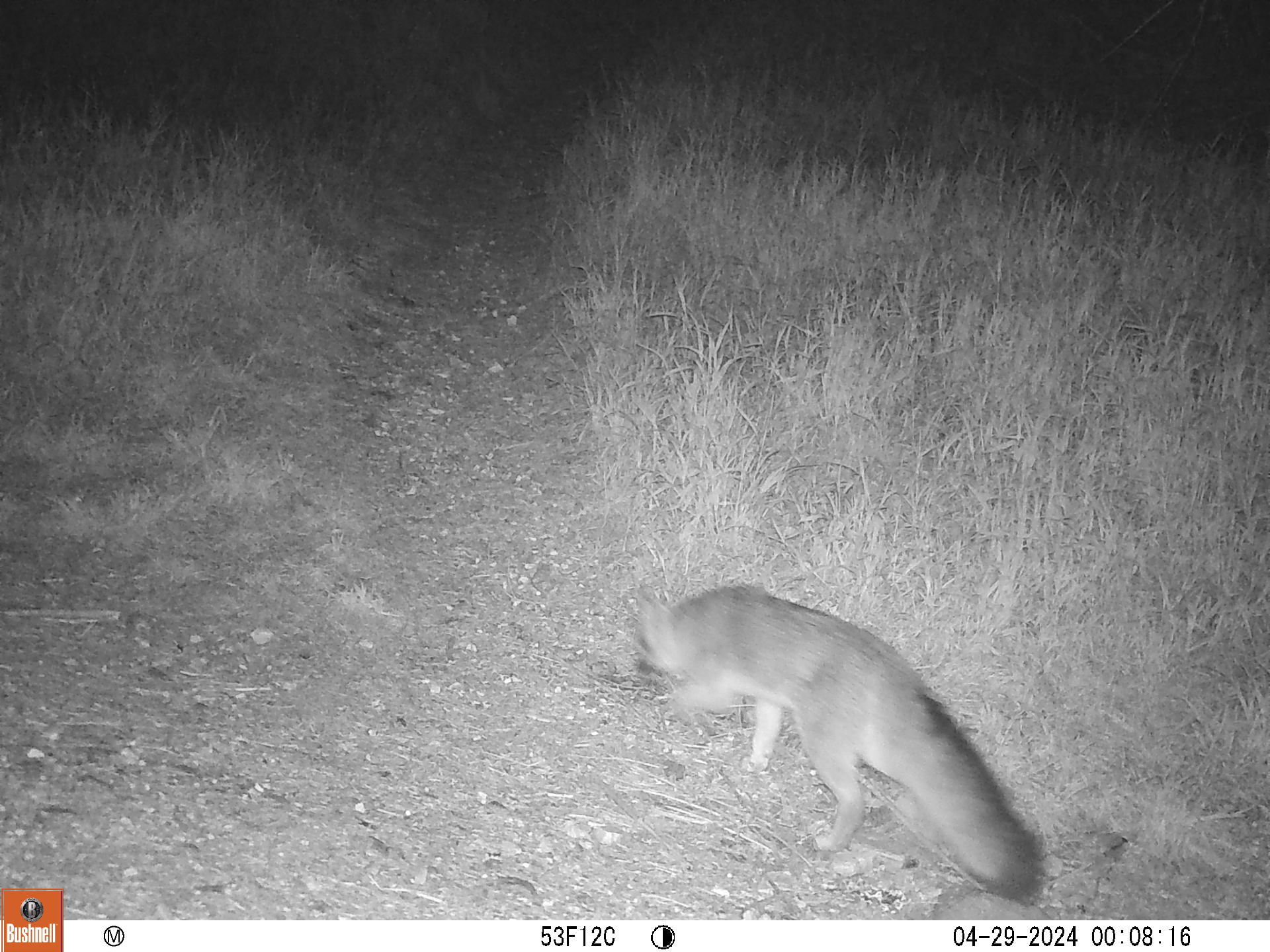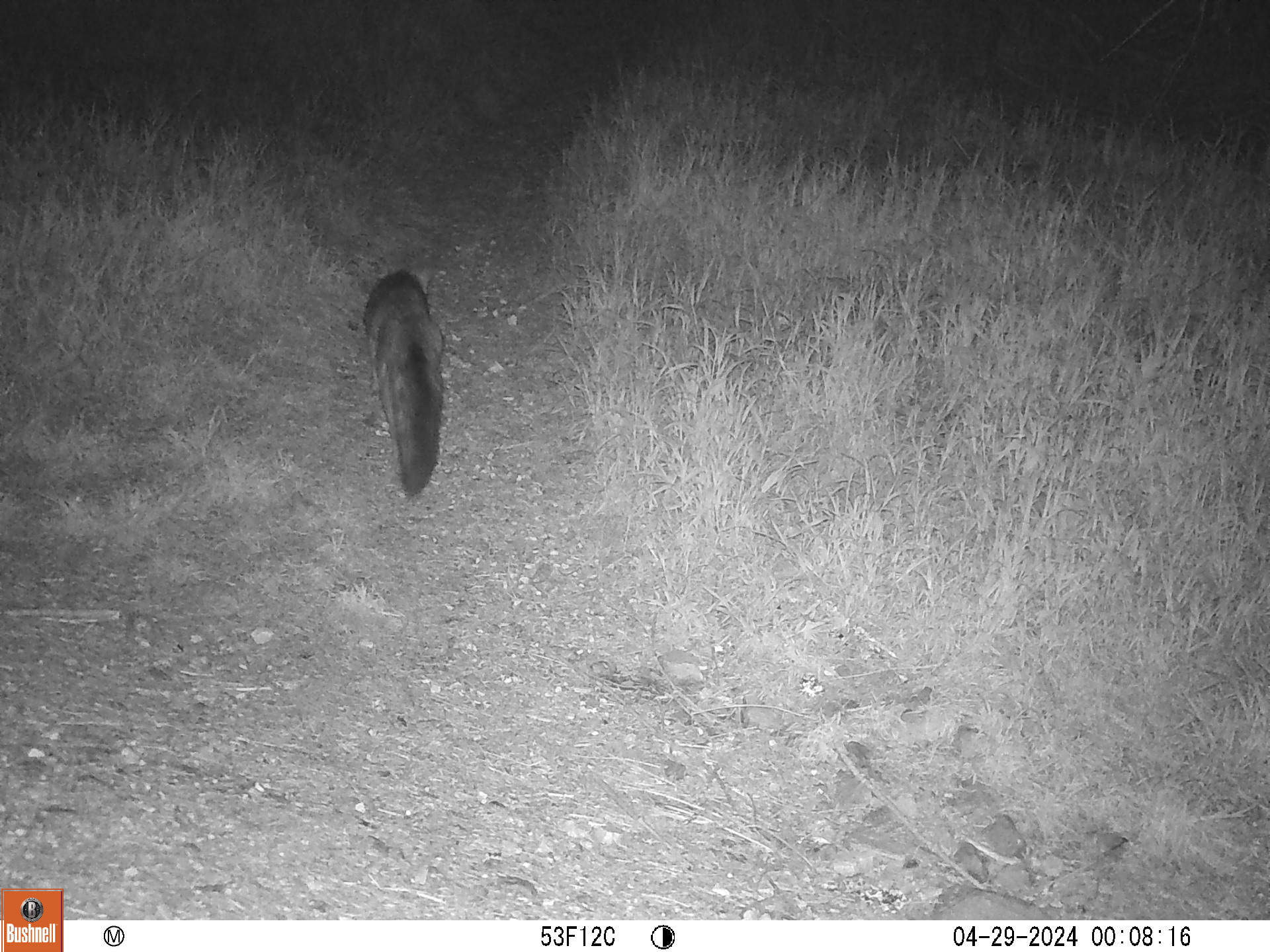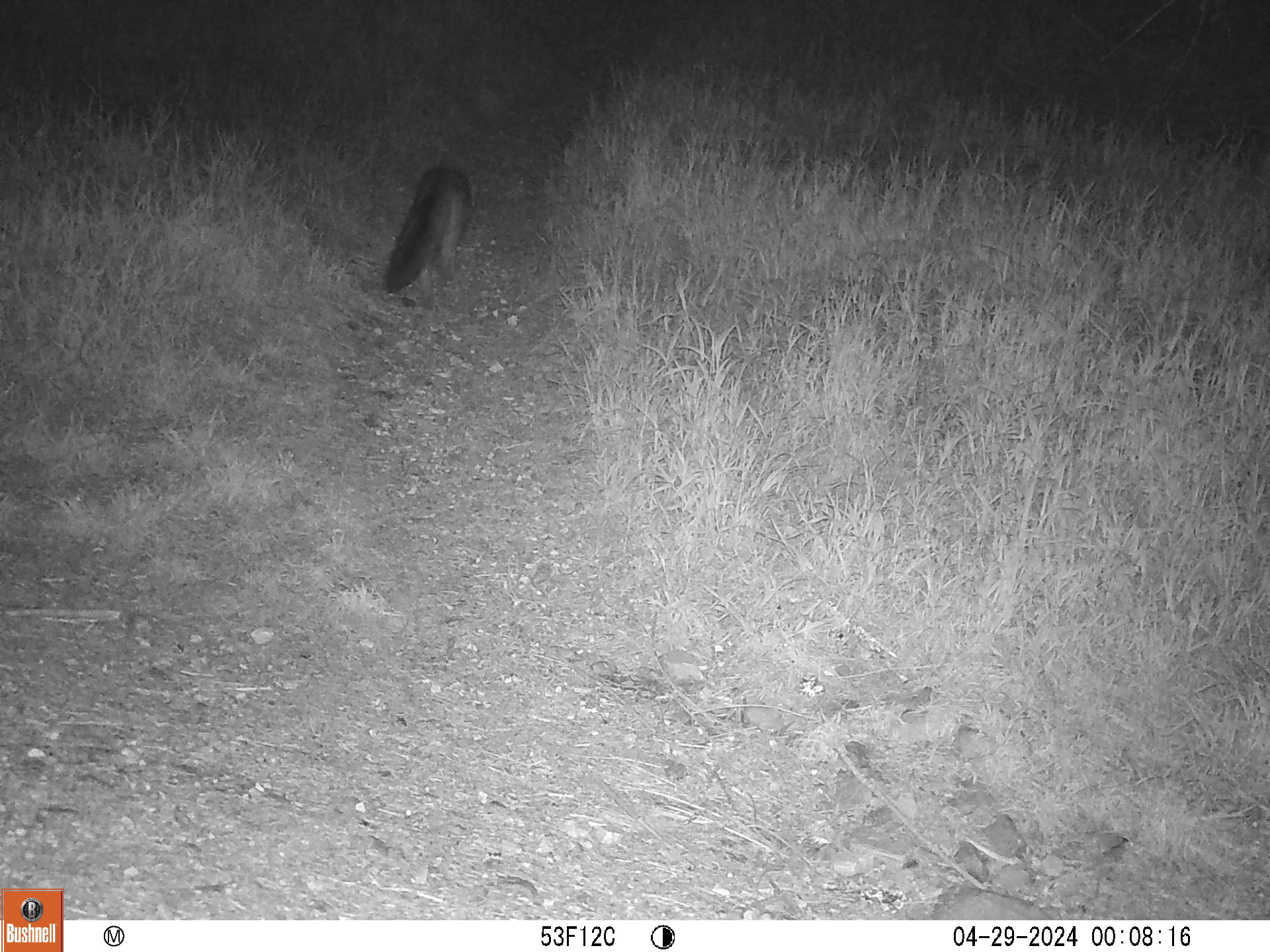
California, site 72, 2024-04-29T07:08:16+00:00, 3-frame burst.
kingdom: Animalia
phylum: Chordata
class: Mammalia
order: Carnivora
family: Canidae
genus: Urocyon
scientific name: Urocyon cinereoargenteus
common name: gray fox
Gray fox (Urocyon cinereoargenteus).